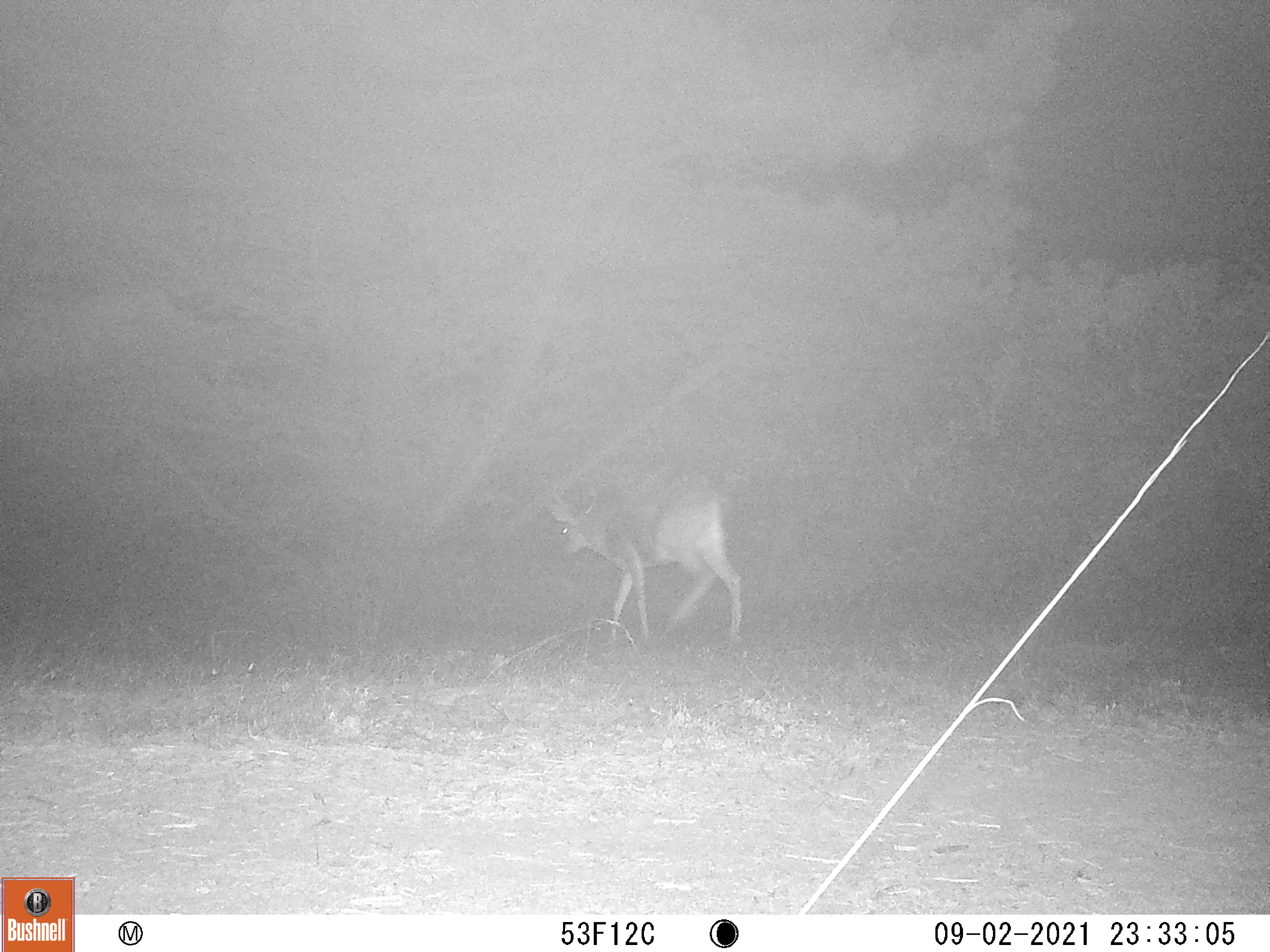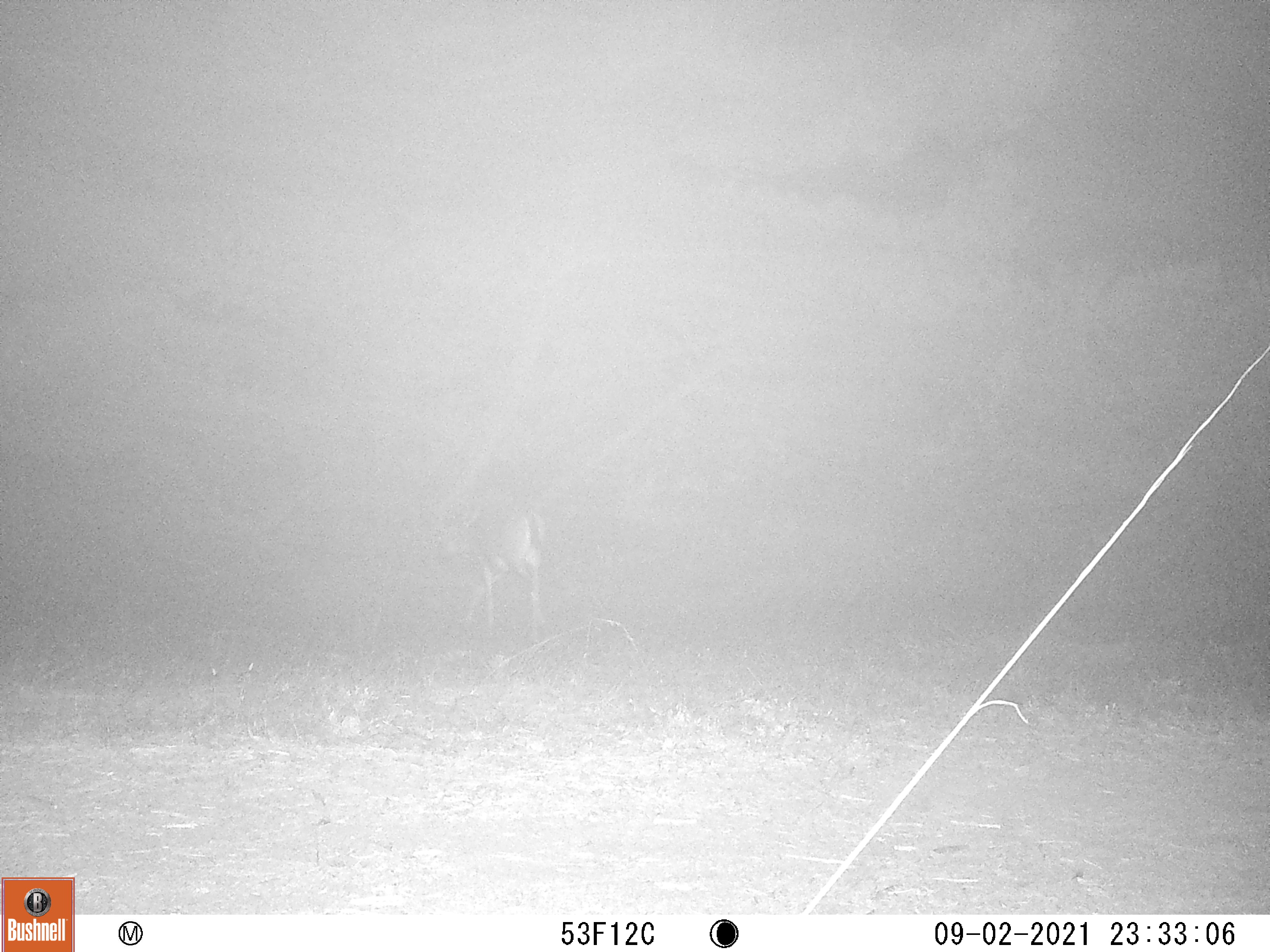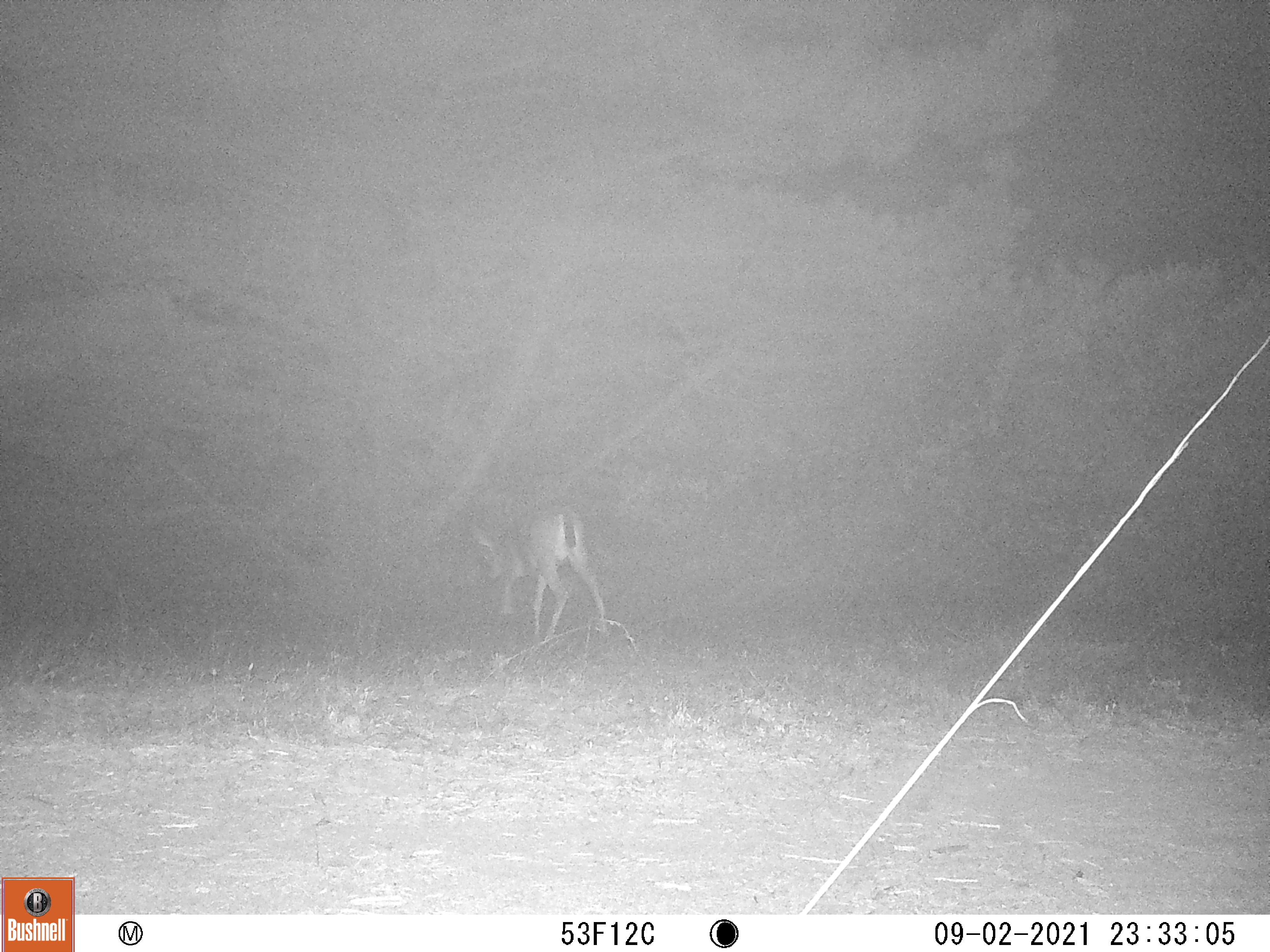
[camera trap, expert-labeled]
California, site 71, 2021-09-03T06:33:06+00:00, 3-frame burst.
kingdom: Animalia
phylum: Chordata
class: Mammalia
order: Artiodactyla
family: Cervidae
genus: Odocoileus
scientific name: Odocoileus hemionus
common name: mule deer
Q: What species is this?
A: Mule deer (Odocoileus hemionus).